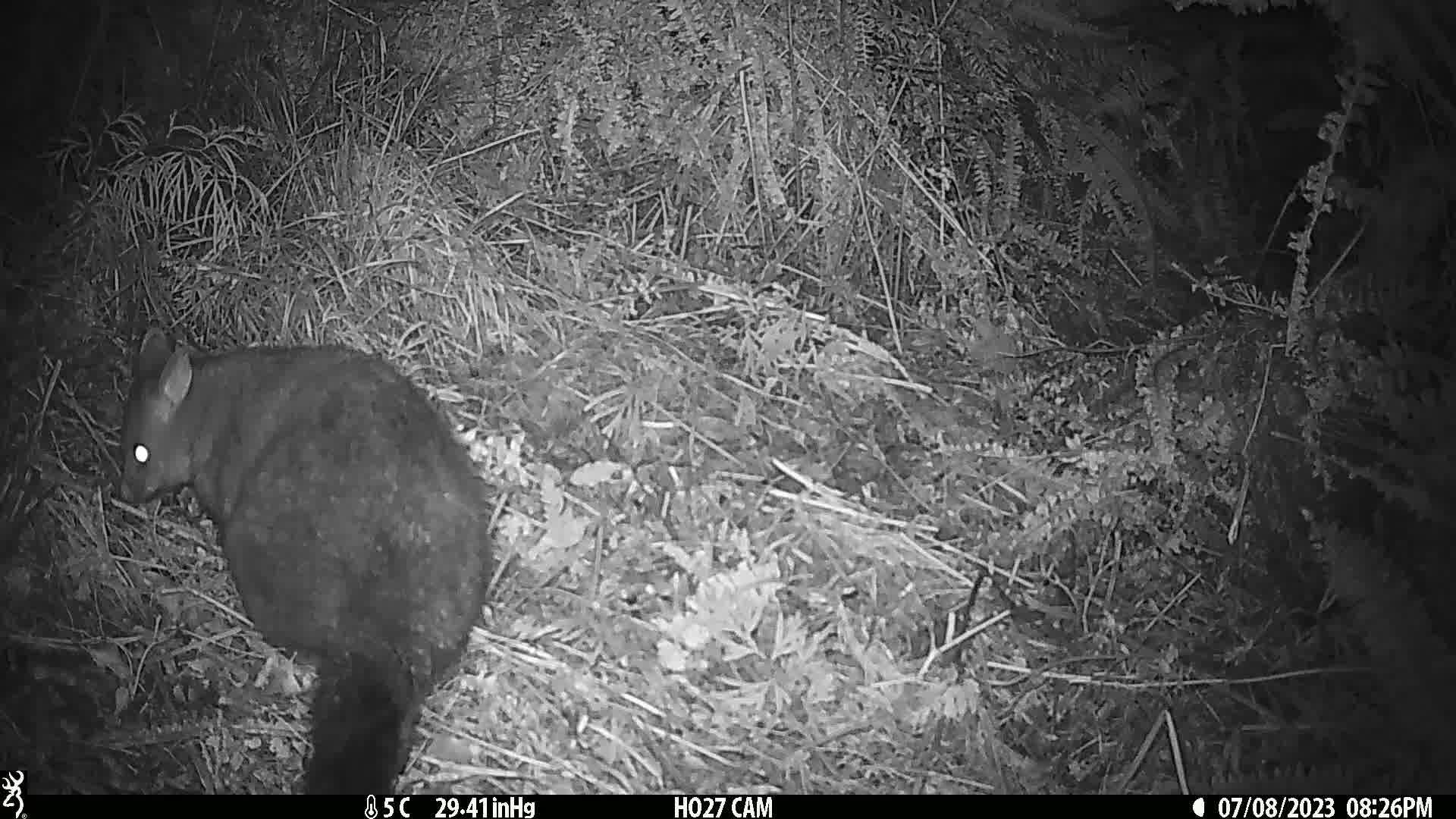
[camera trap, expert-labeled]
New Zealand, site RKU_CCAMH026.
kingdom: Animalia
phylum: Chordata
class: Mammalia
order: Diprotodontia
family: Phalangeridae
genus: Trichosurus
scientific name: Trichosurus vulpecula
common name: common brushtail possum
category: possum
Possum (common brushtail possum) (Trichosurus vulpecula).